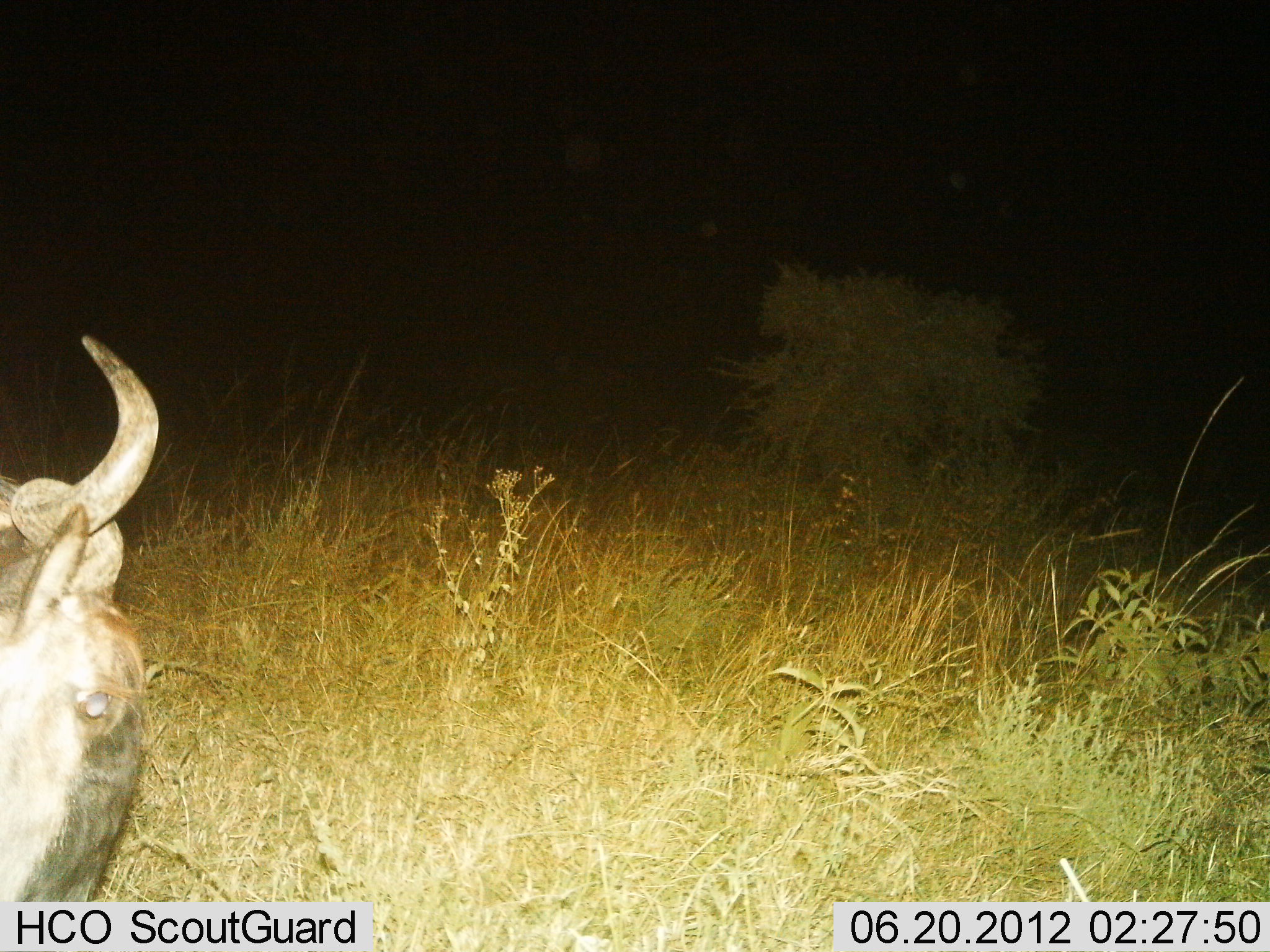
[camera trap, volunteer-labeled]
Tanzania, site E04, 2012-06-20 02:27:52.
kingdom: Animalia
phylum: Chordata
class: Mammalia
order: Artiodactyla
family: Bovidae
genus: Connochaetes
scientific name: Connochaetes taurinus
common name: blue wildebeest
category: wildebeest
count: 1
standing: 60%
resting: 20%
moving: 0%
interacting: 10%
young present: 0%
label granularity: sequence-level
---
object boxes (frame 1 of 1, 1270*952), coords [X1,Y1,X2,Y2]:
animal: [0,332,159,902]